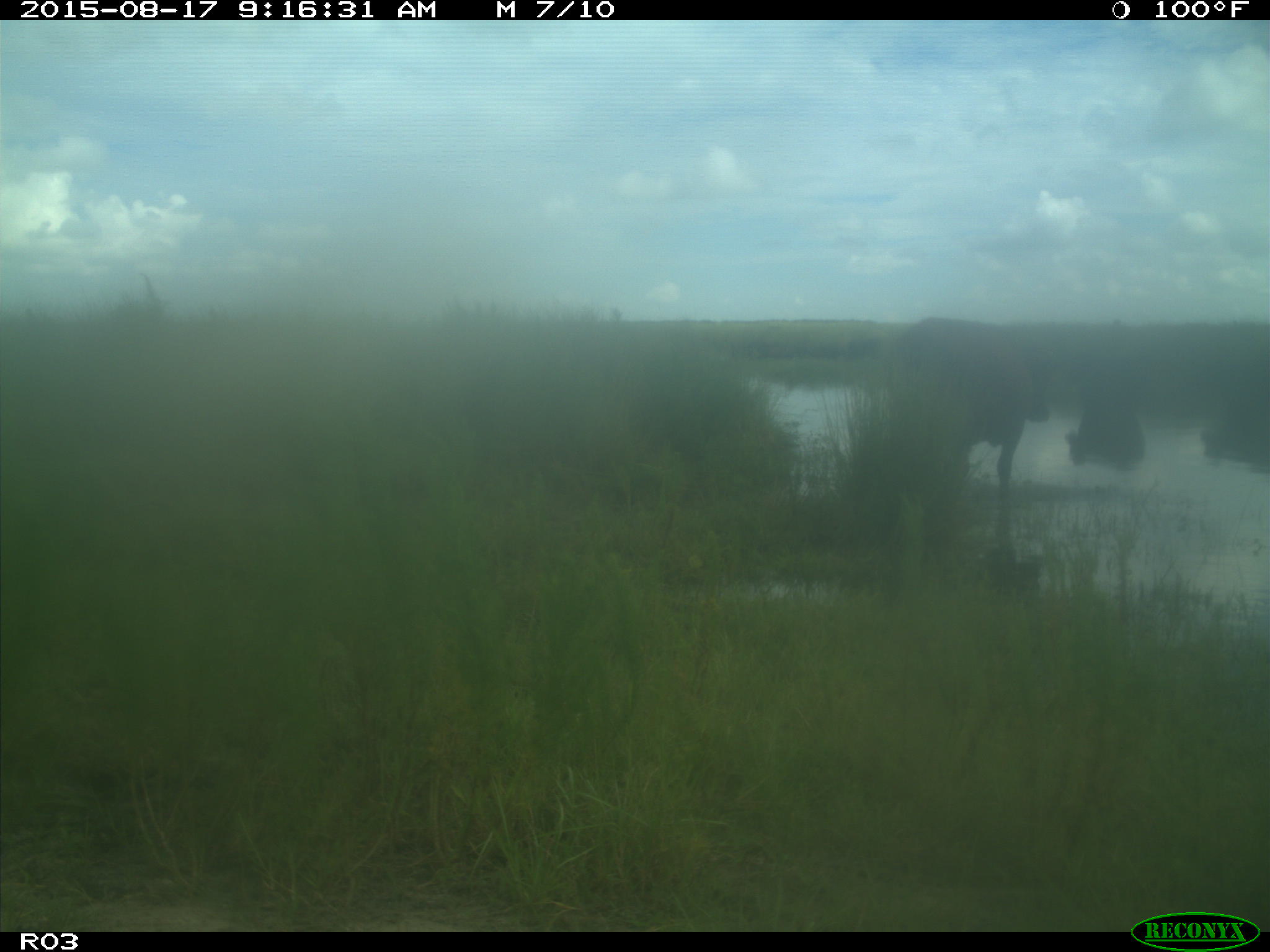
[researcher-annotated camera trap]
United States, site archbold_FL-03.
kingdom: Animalia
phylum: Chordata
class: Mammalia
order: Artiodactyla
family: Bovidae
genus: Bos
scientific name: Bos taurus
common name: domestic cow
Bos taurus (domestic cow).